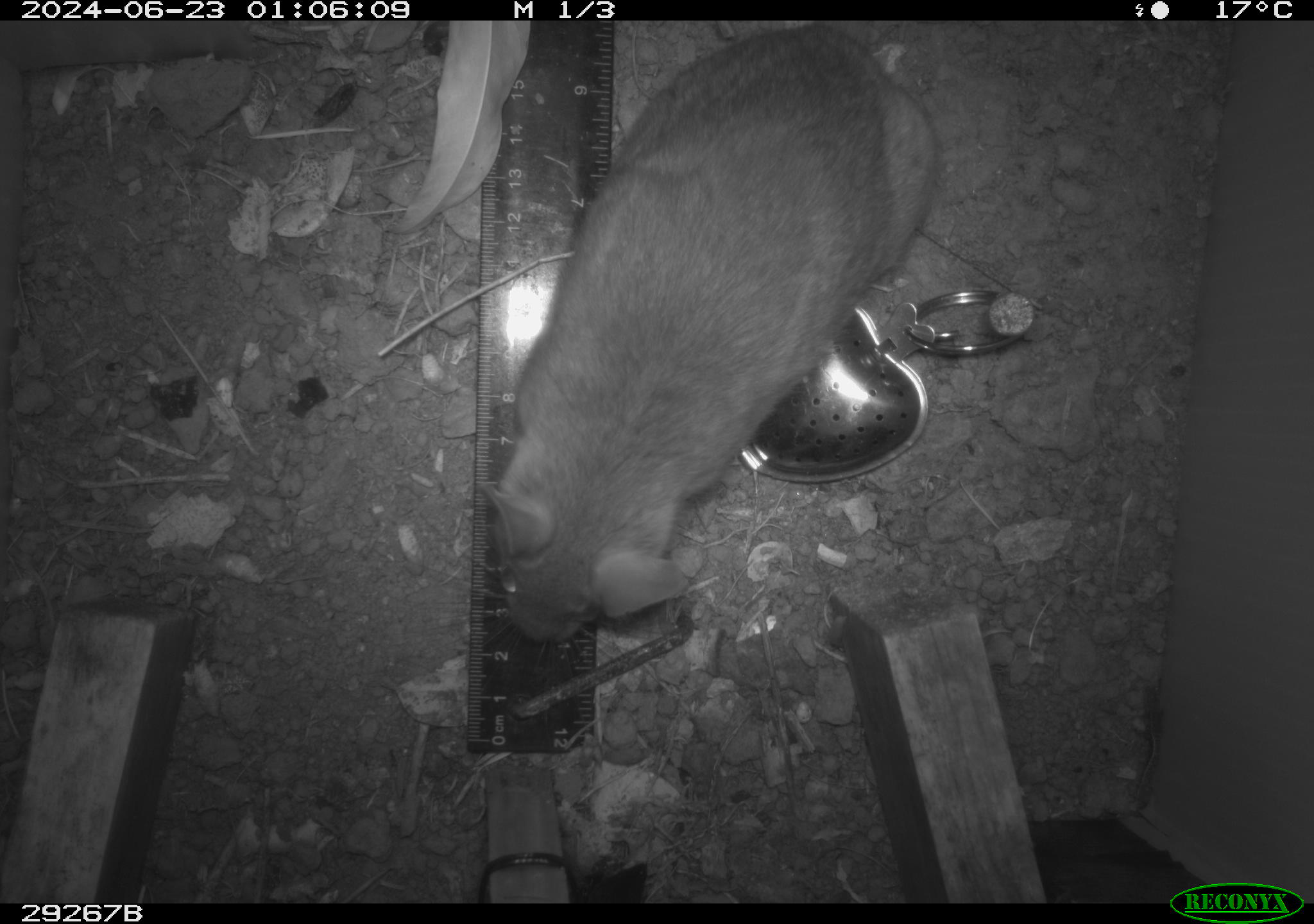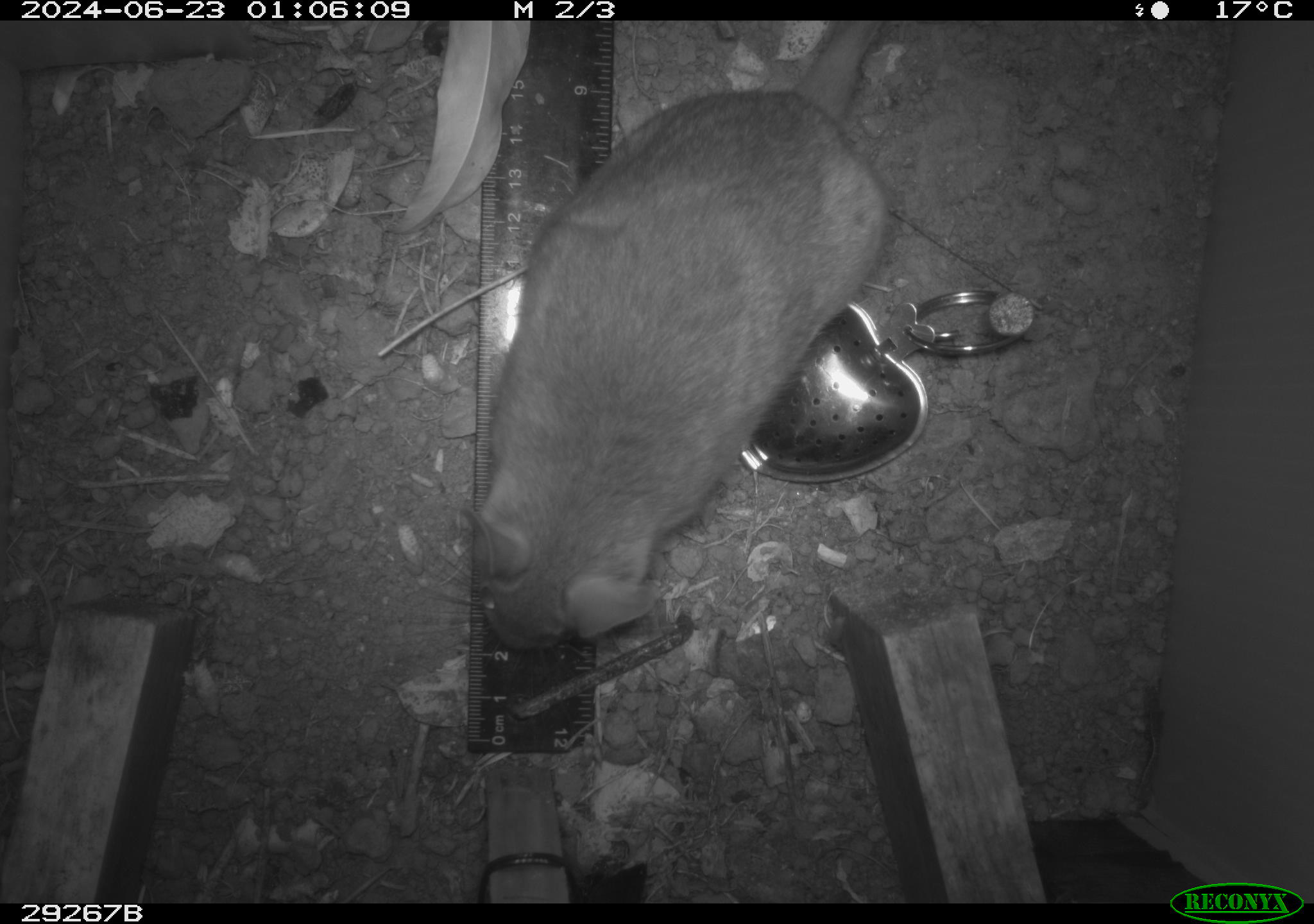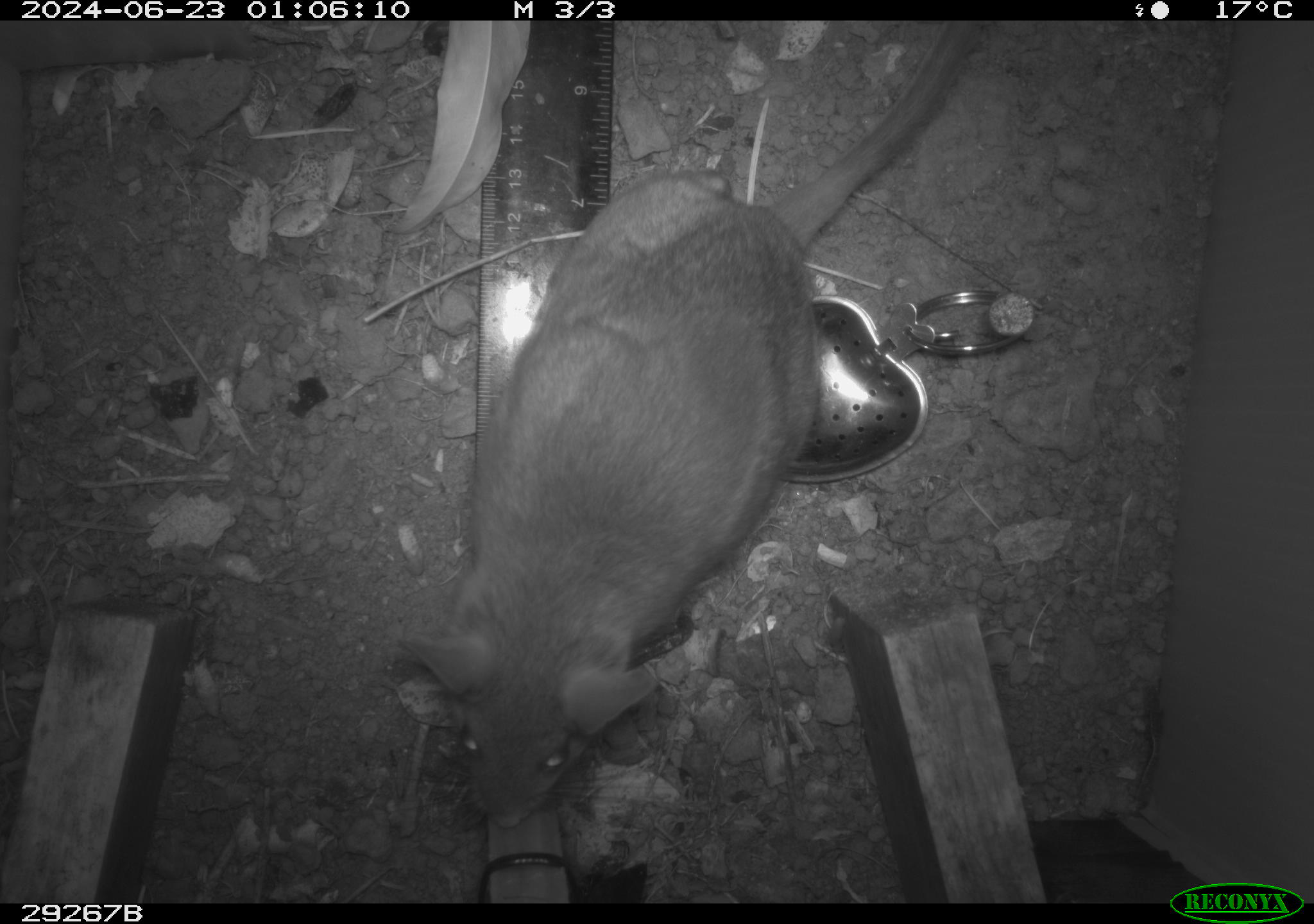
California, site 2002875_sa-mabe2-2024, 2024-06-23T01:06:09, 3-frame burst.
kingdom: Animalia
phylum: Chordata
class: Mammalia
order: Rodentia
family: Cricetidae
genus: Neotoma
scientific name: Neotoma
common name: pack rat or woodrat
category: neotoma species